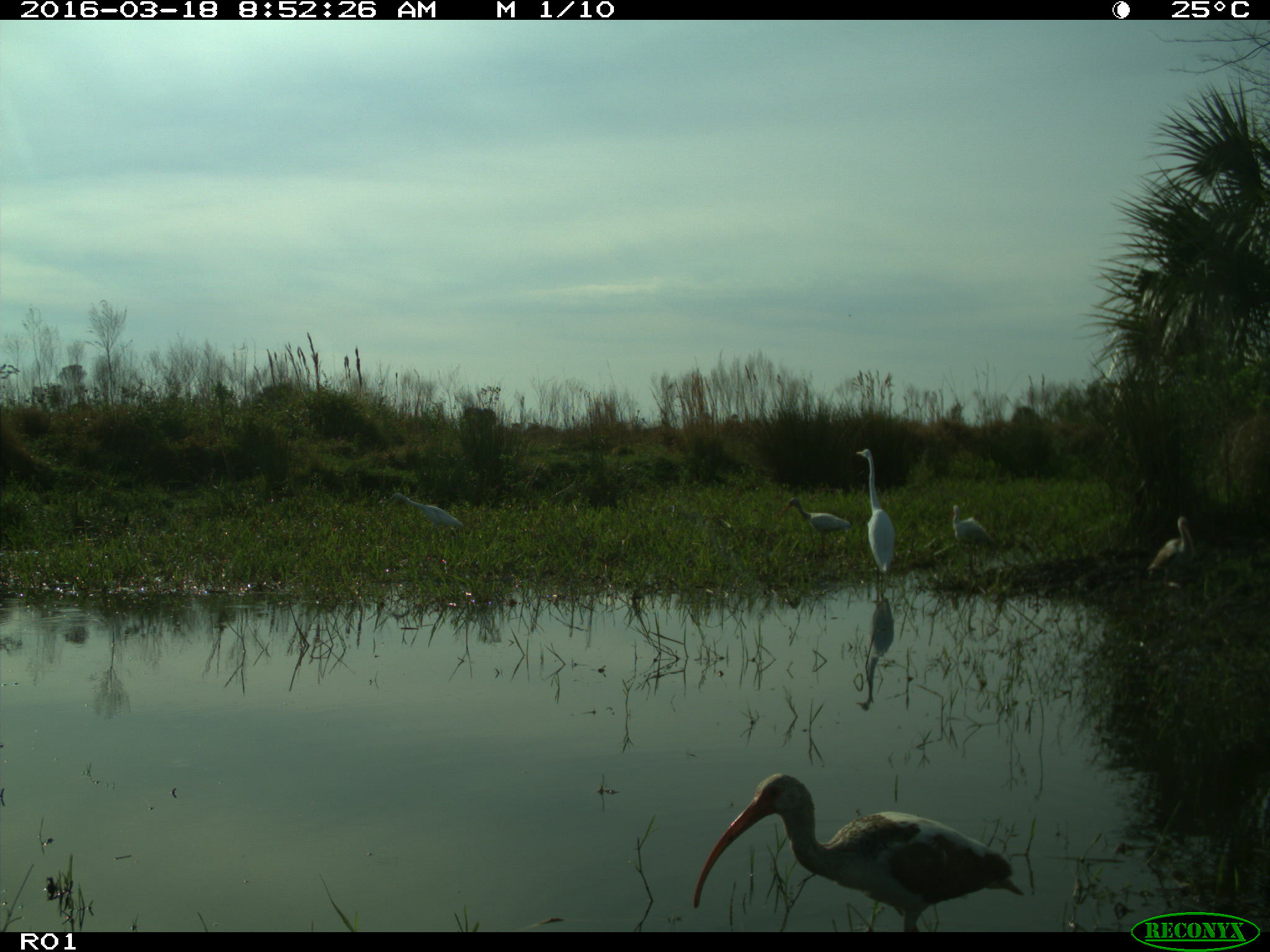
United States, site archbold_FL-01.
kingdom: Animalia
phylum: Chordata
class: Aves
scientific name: Aves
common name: birds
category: unidentified bird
Unidentified bird (birds) (Aves).